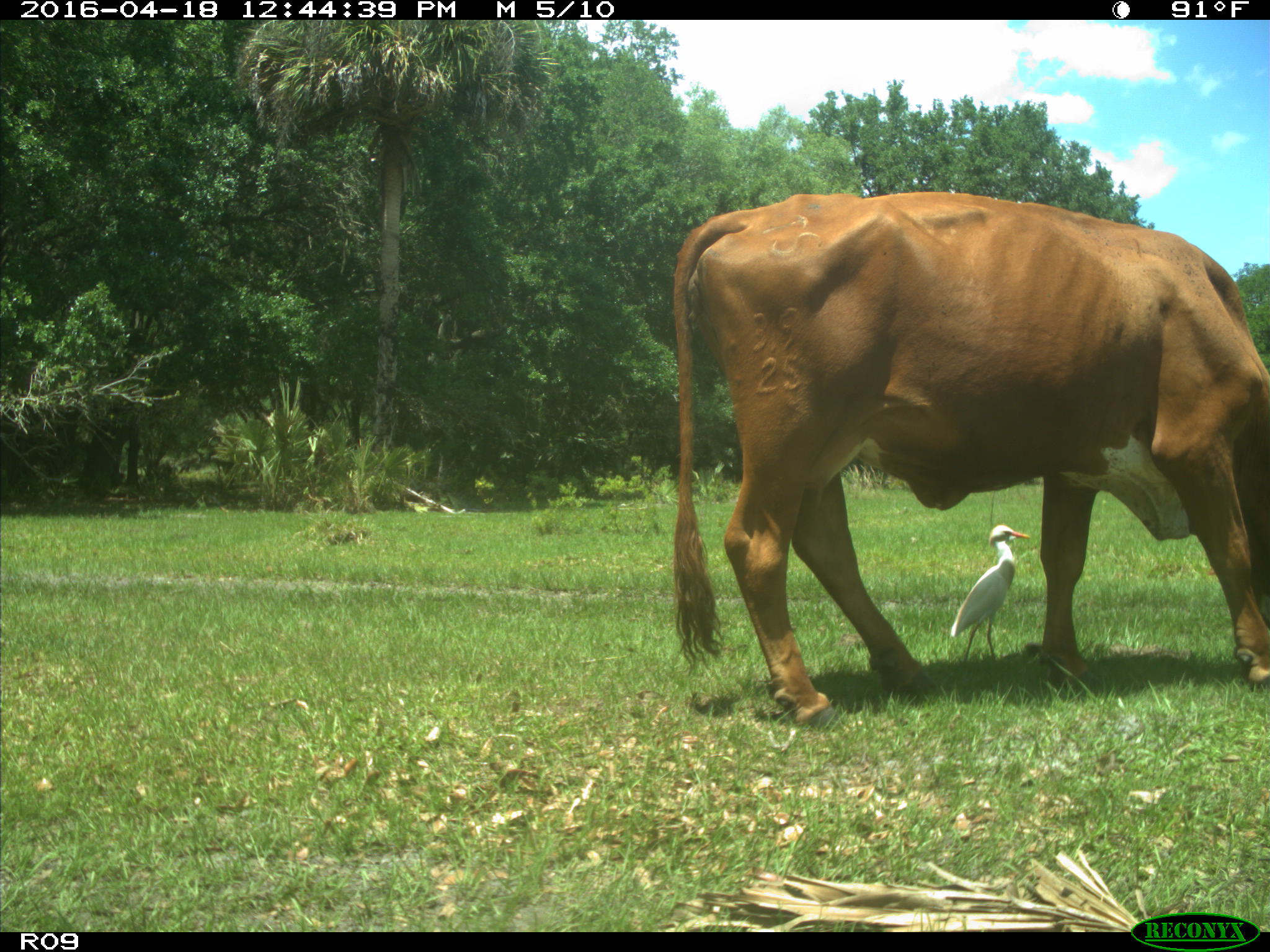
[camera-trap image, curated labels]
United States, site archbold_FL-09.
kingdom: Animalia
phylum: Chordata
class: Mammalia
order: Artiodactyla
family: Bovidae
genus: Bos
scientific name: Bos taurus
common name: domestic cow